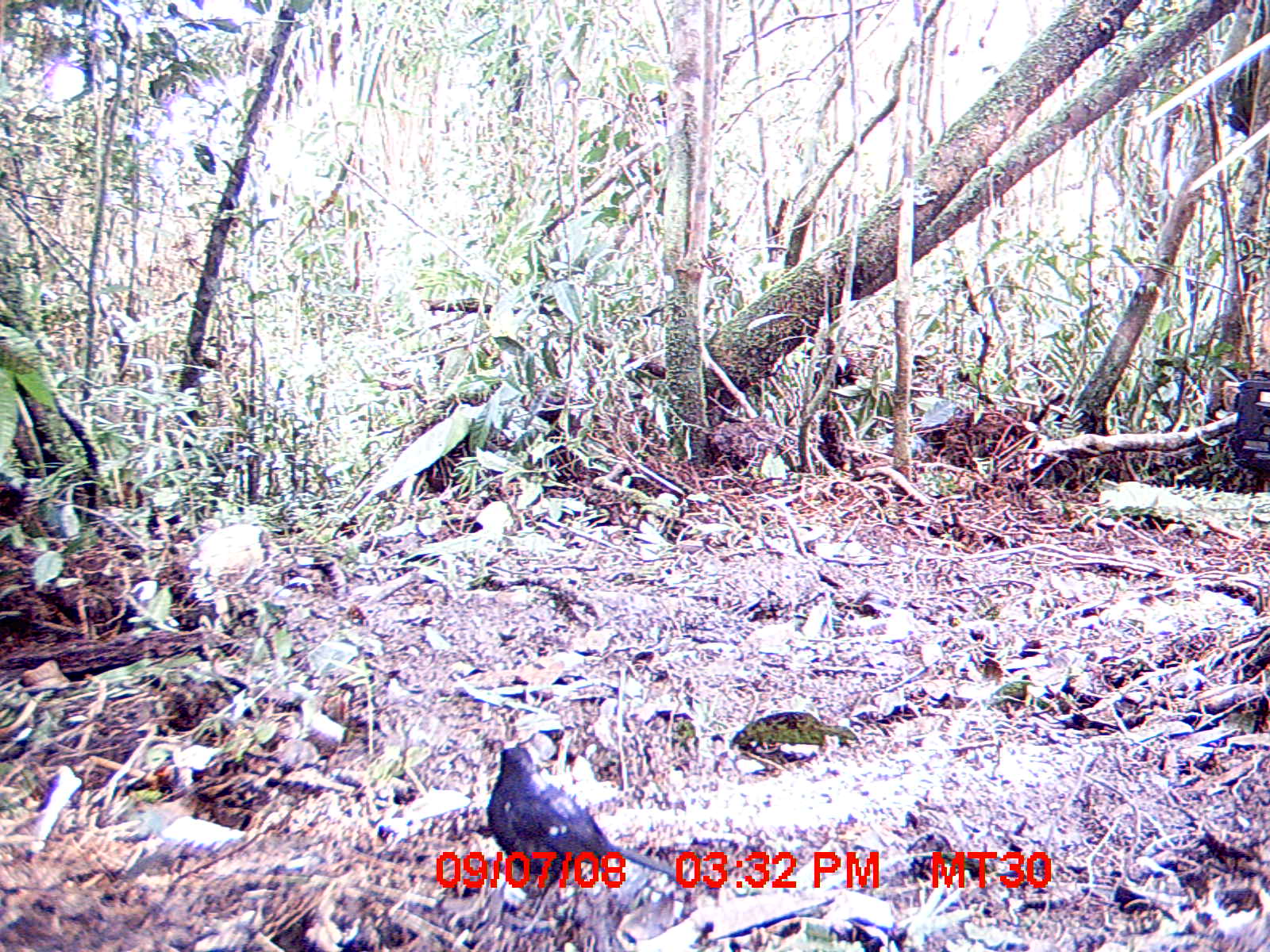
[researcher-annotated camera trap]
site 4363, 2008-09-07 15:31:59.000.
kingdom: Animalia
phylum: Chordata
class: Aves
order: Passeriformes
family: Muscicapidae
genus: Copsychus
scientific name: Copsychus albospecularis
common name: madagascar magpie-robin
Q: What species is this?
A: Copsychus albospecularis (madagascar magpie-robin).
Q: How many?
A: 1.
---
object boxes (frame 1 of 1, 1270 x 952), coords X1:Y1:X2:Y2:
copsychus albospecularis: 485:747:680:930